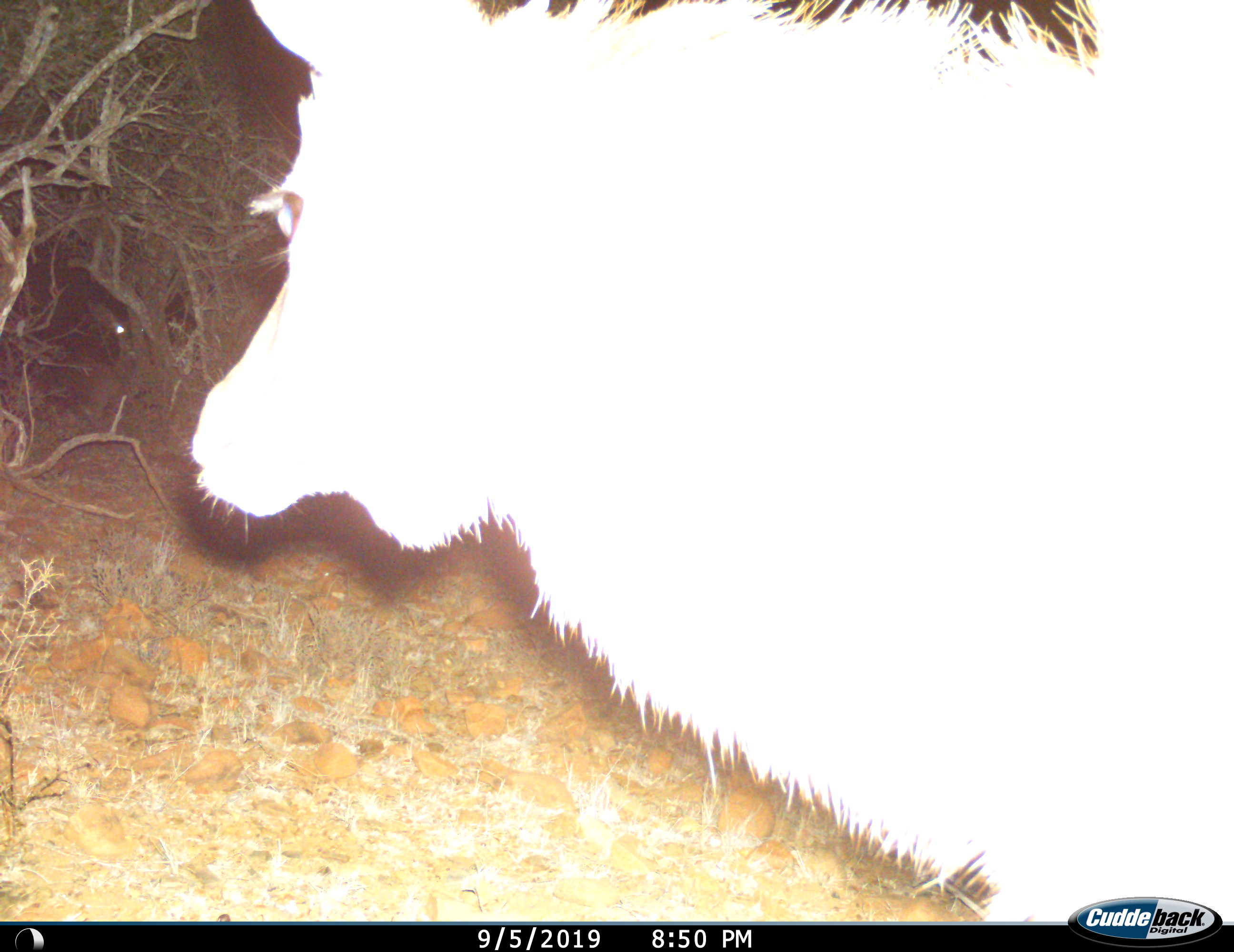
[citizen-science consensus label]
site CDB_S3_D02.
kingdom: Animalia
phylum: Chordata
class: Mammalia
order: Artiodactyla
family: Bovidae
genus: Tragelaphus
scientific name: Tragelaphus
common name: kudu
Kudu (Tragelaphus), count 1. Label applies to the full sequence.